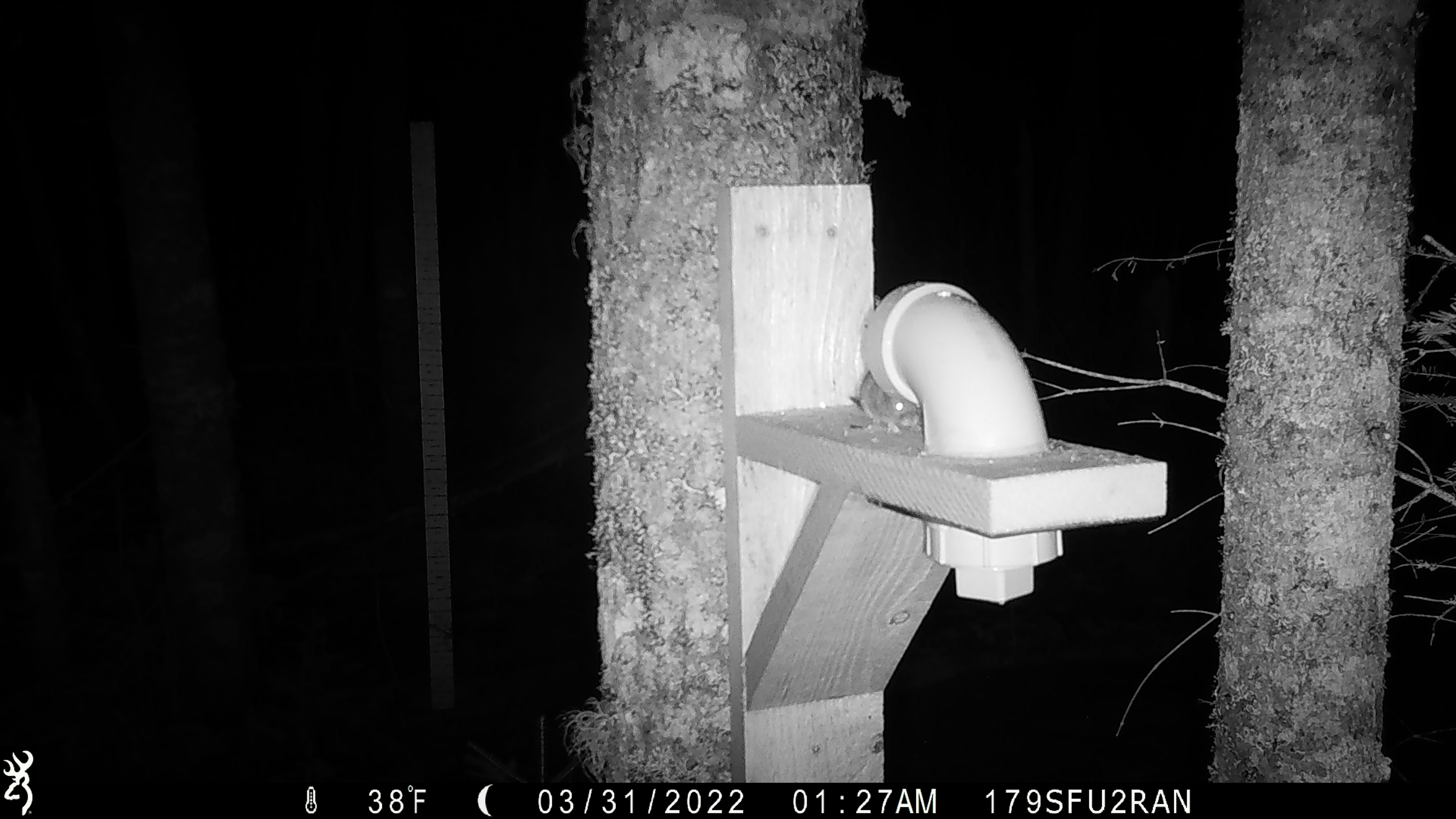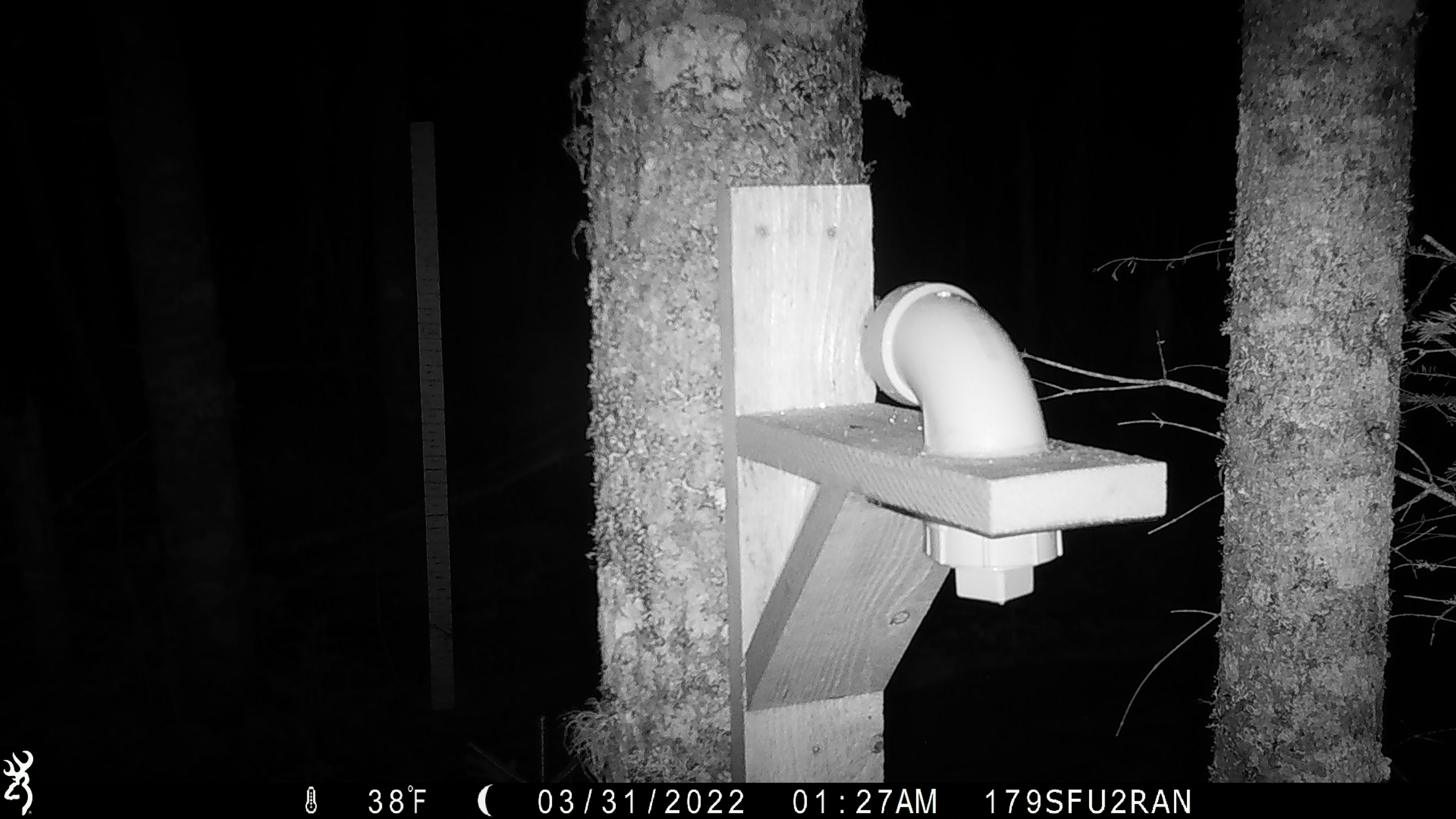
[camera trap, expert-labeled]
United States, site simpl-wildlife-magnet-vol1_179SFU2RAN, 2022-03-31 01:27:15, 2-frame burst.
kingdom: Animalia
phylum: Chordata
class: Mammalia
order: Rodentia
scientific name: Rodentia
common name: mouse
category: mouse sp.